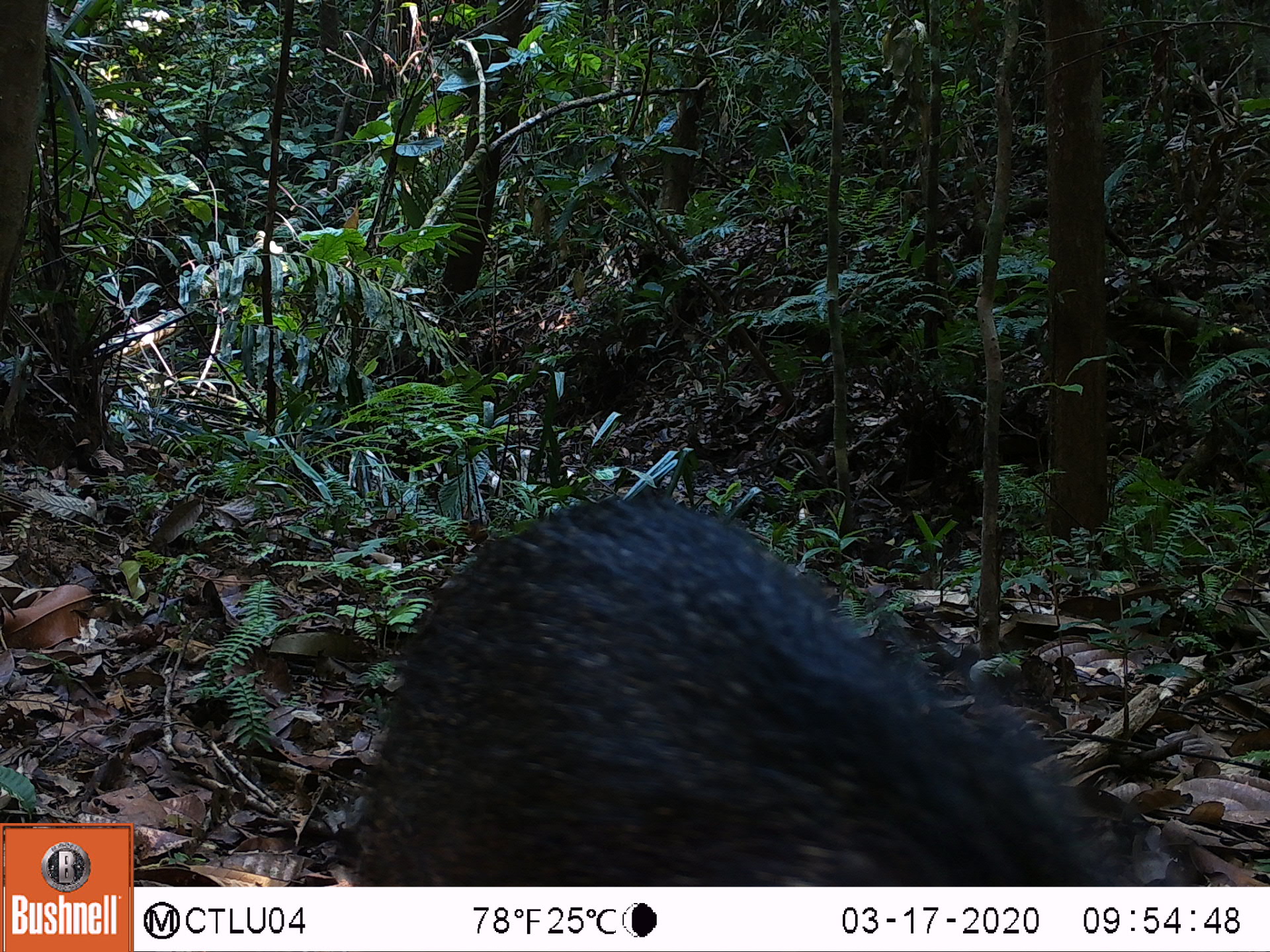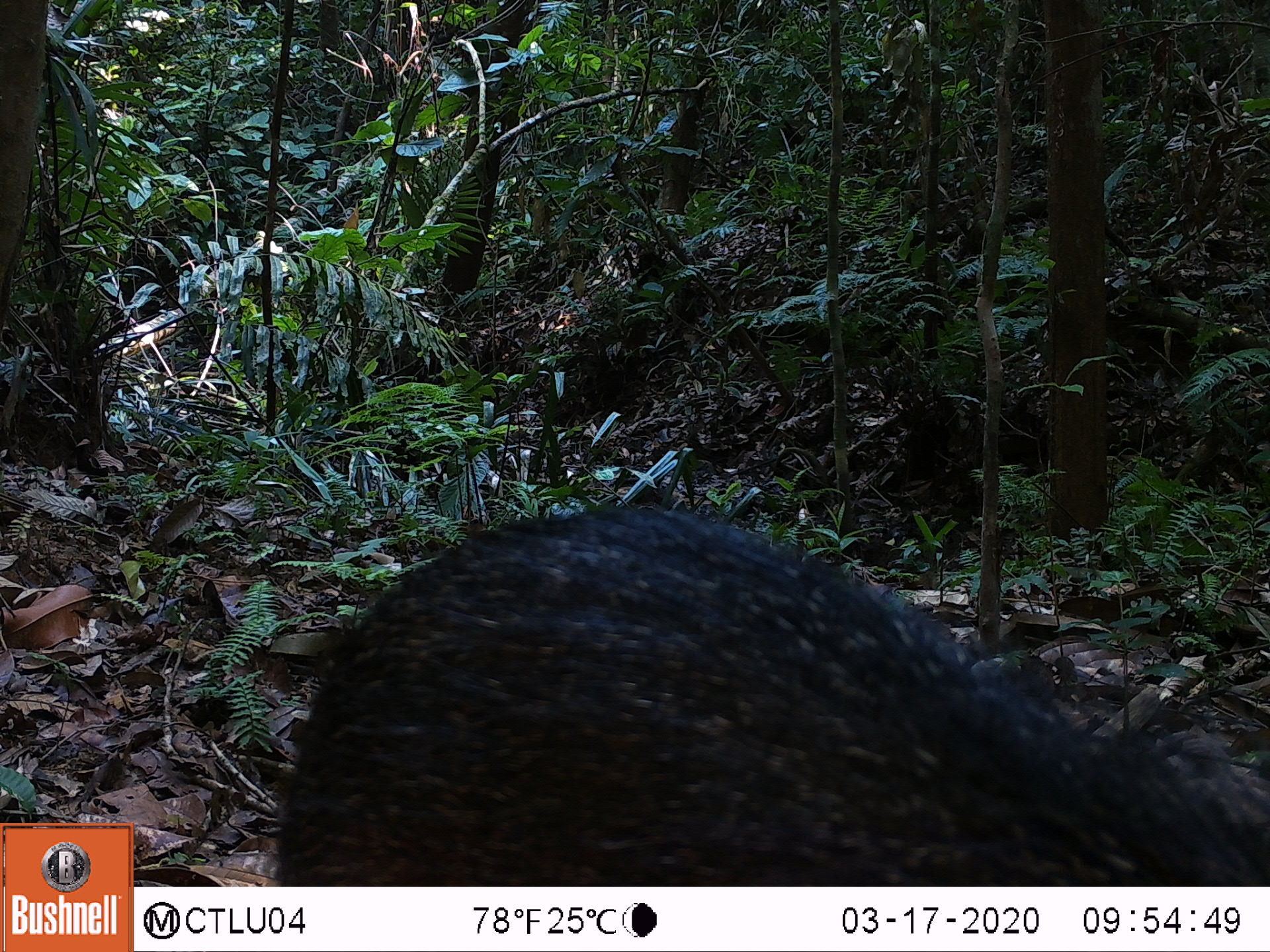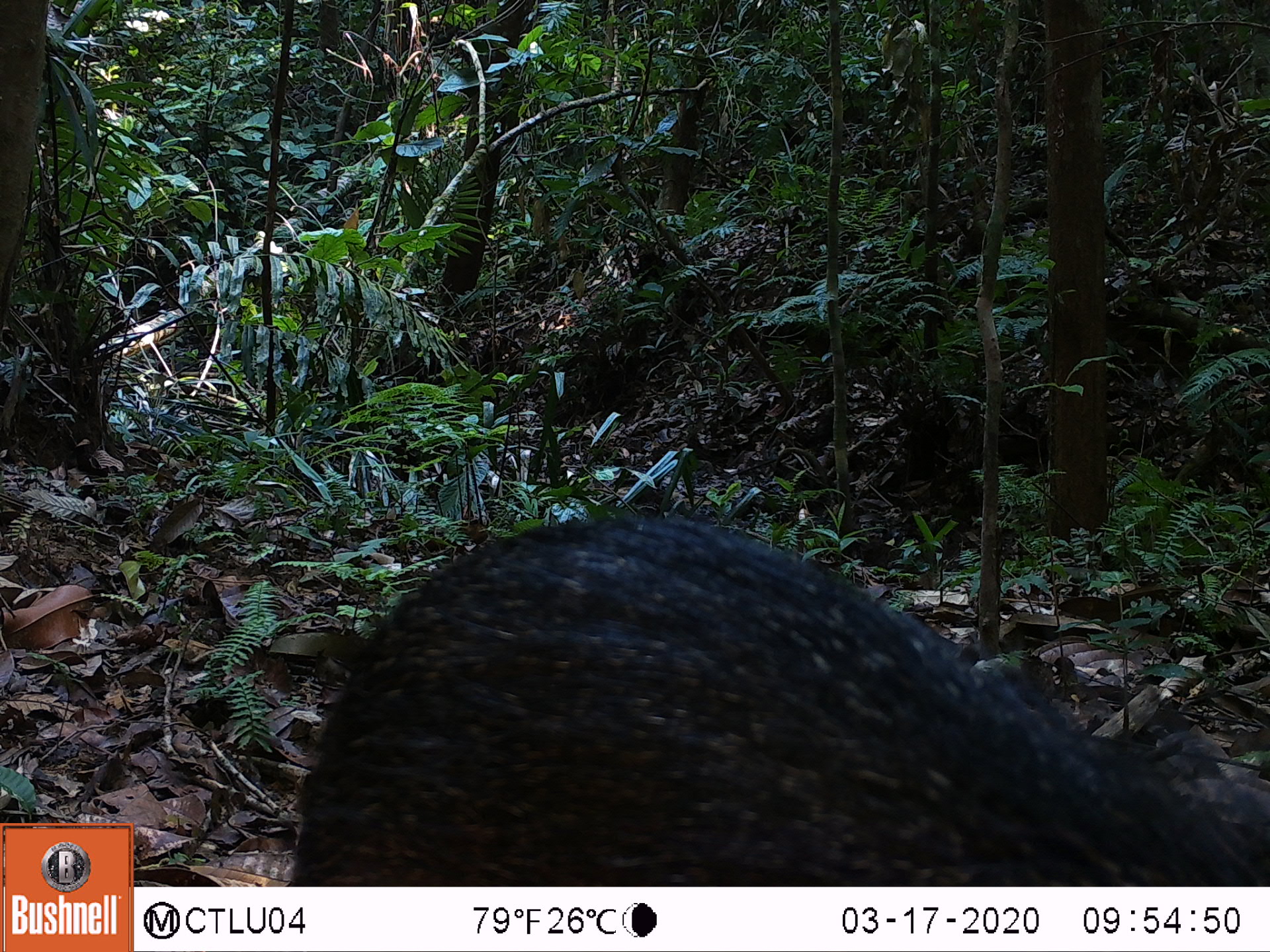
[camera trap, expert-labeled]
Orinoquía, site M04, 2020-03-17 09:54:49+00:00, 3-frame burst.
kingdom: Animalia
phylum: Chordata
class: Mammalia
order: Artiodactyla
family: Tayassuidae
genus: Pecari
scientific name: Pecari tajacu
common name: collared peccary